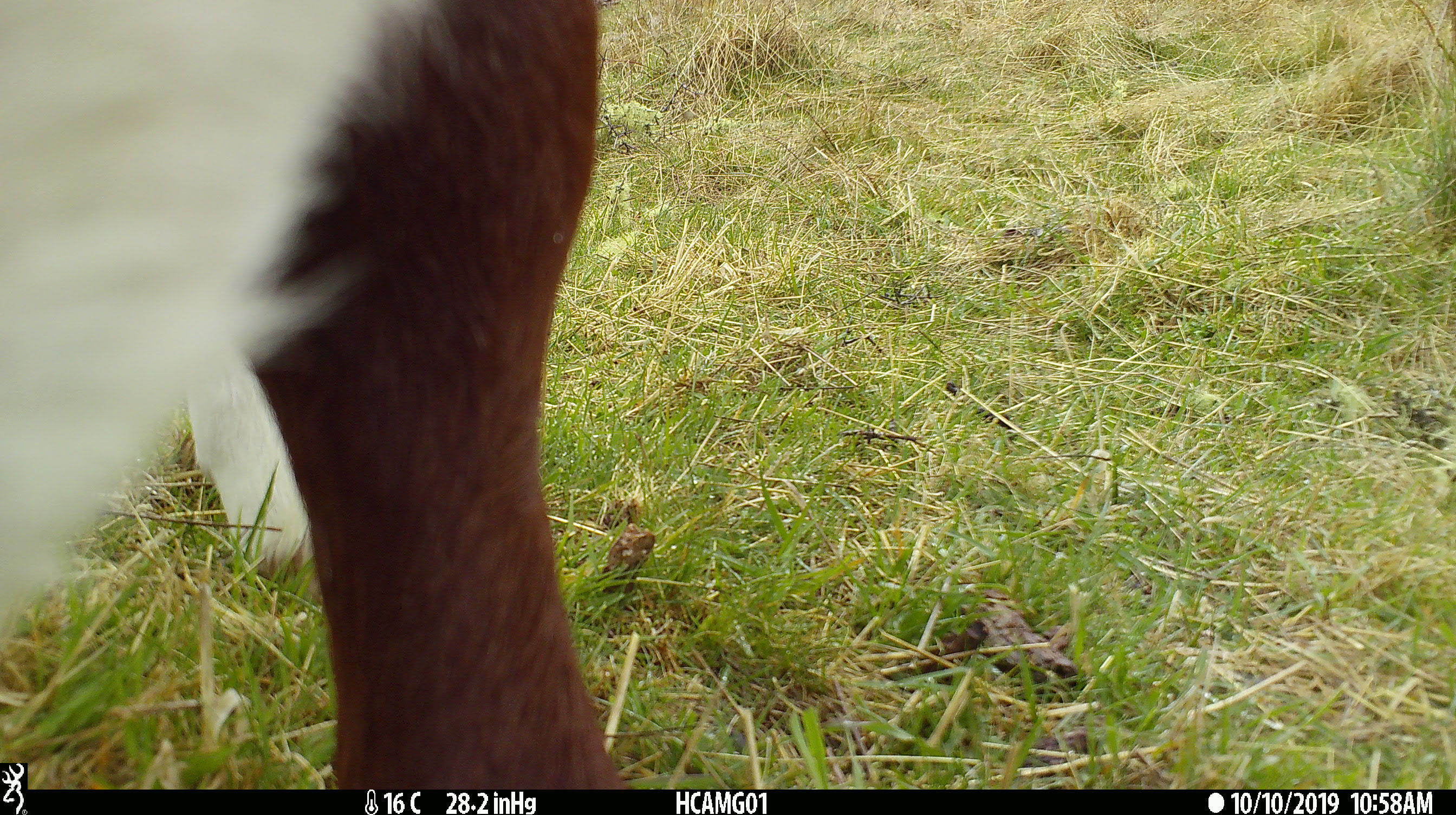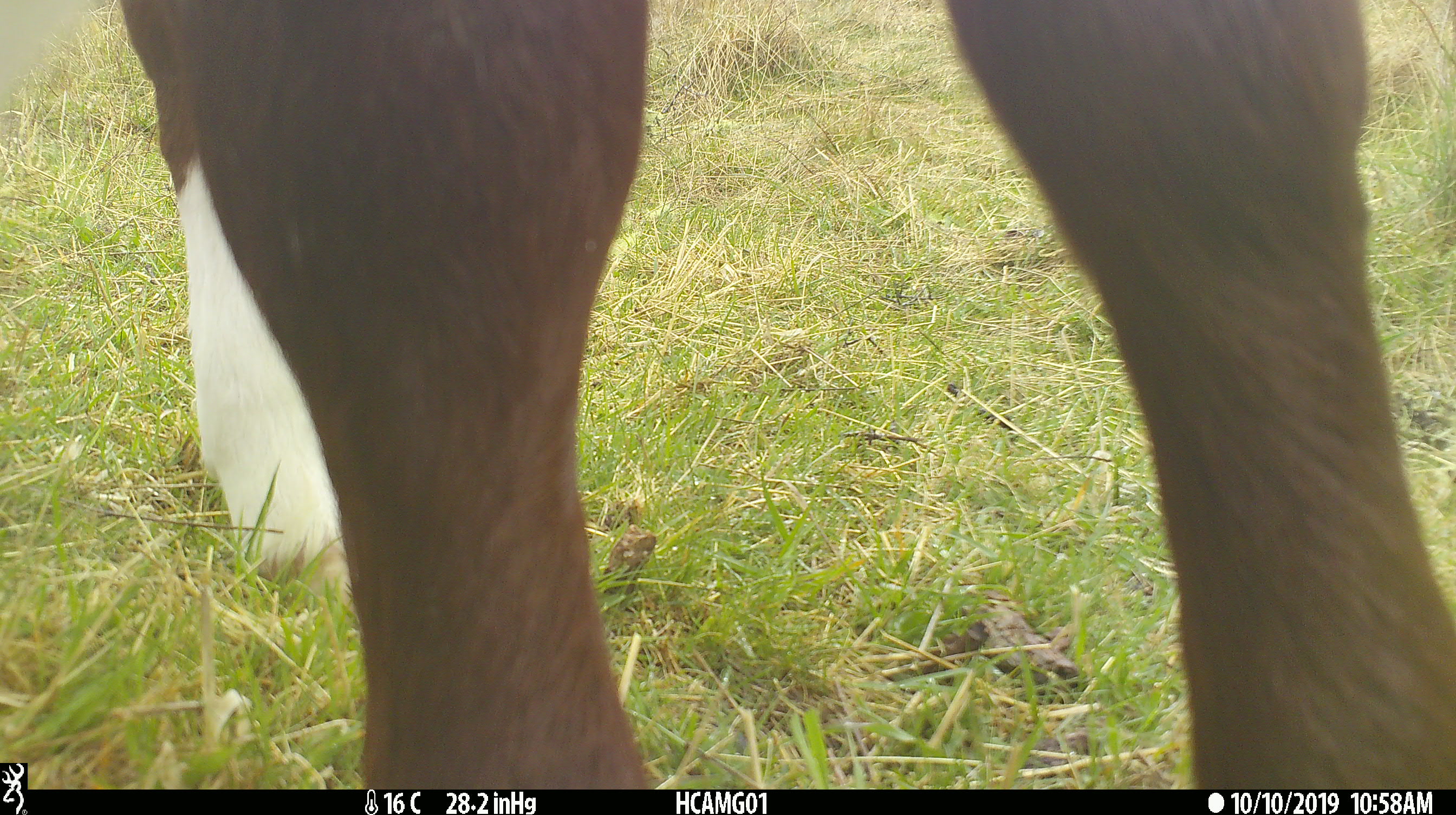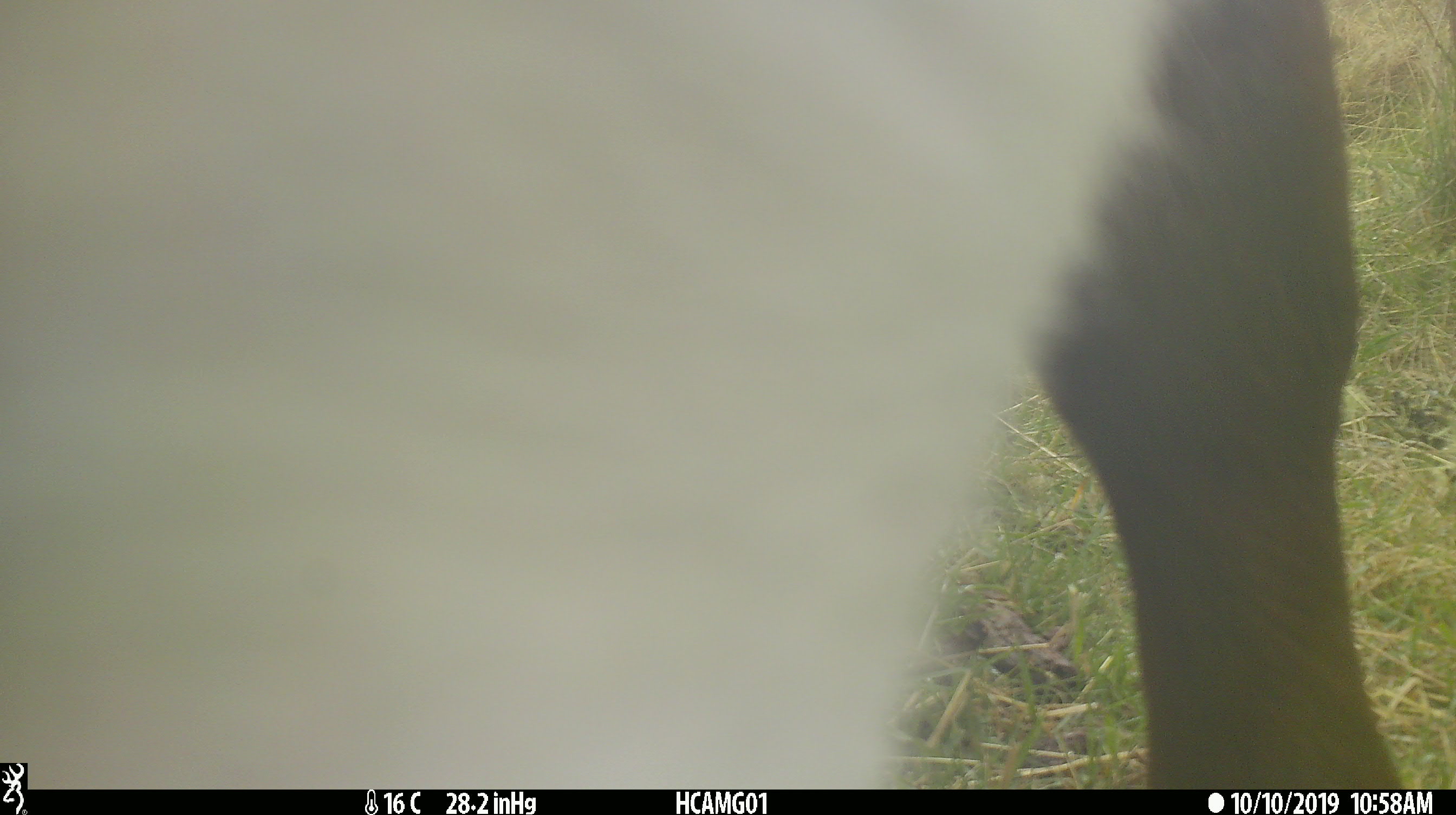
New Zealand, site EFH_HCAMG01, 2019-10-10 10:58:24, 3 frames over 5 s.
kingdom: Animalia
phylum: Chordata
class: Mammalia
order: Artiodactyla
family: Bovidae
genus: Bos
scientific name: Bos taurus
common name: domestic cow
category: cow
Cow (domestic cow) (Bos taurus).